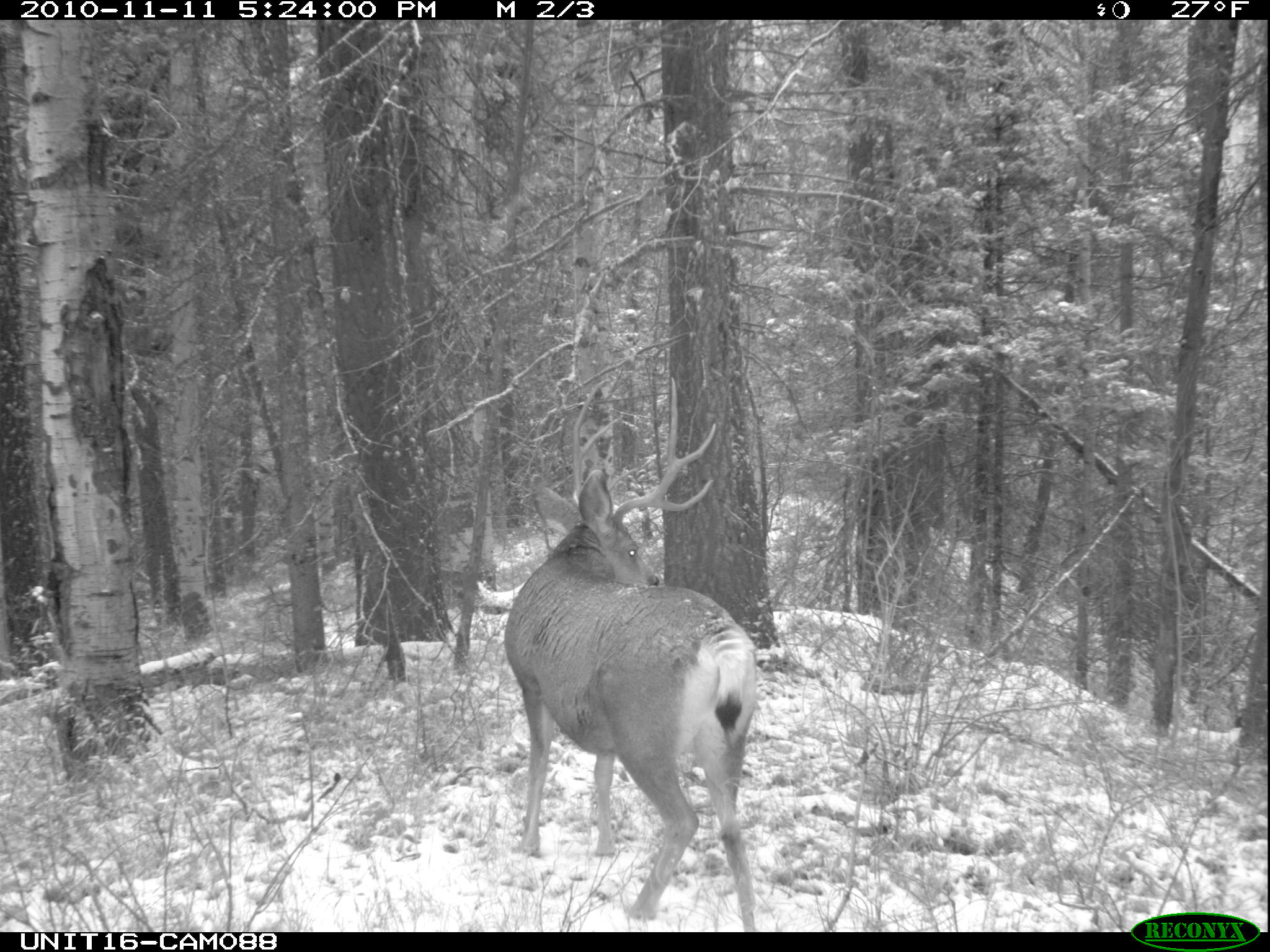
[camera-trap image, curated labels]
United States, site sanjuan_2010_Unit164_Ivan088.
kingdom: Animalia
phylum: Chordata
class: Mammalia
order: Artiodactyla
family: Cervidae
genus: Odocoileus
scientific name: Odocoileus hemionus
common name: mule deer